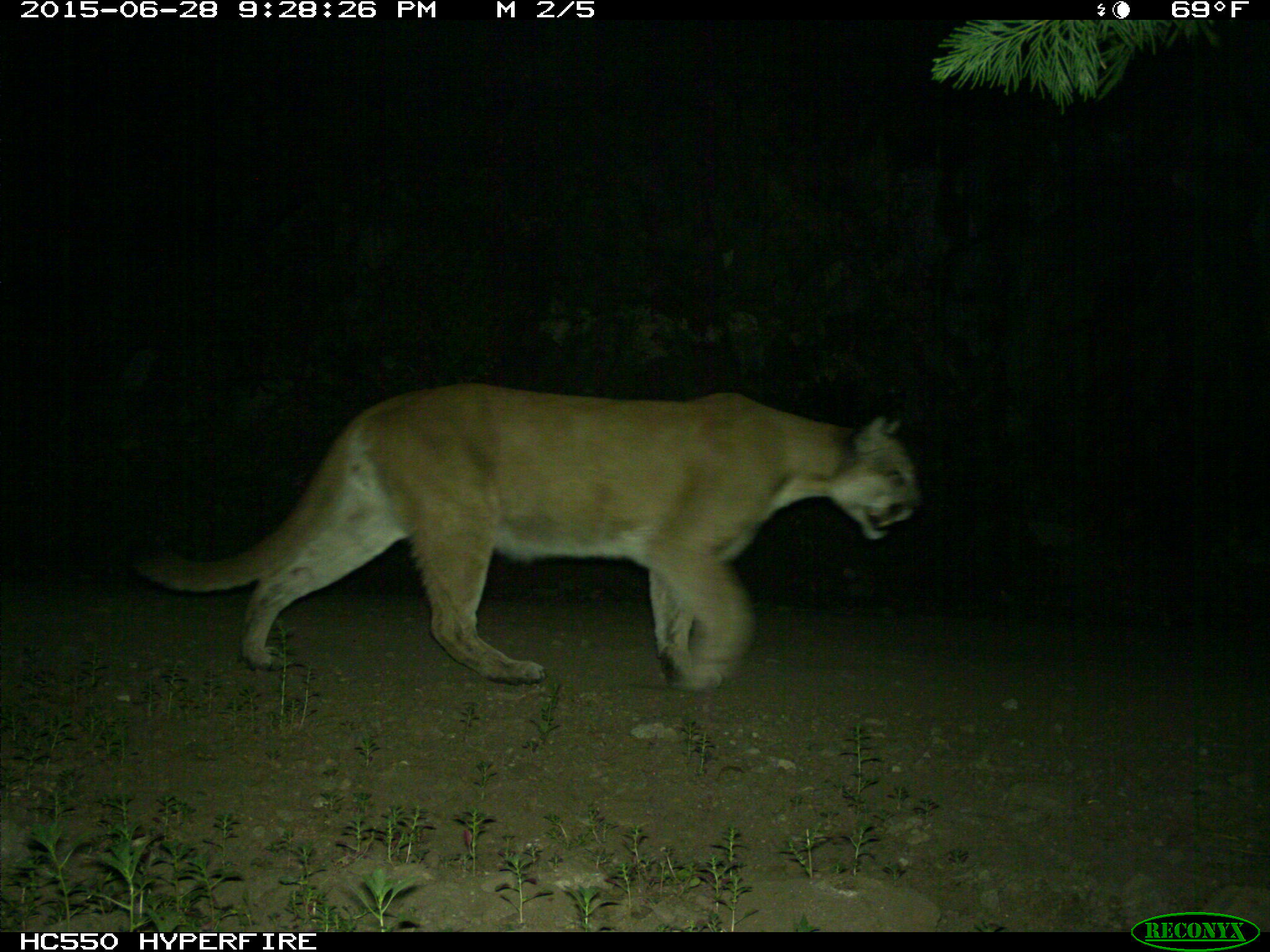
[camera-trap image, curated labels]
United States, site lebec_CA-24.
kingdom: Animalia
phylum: Chordata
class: Mammalia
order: Carnivora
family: Felidae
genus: Puma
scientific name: Puma concolor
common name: mountain lion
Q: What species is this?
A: Puma concolor (mountain lion).